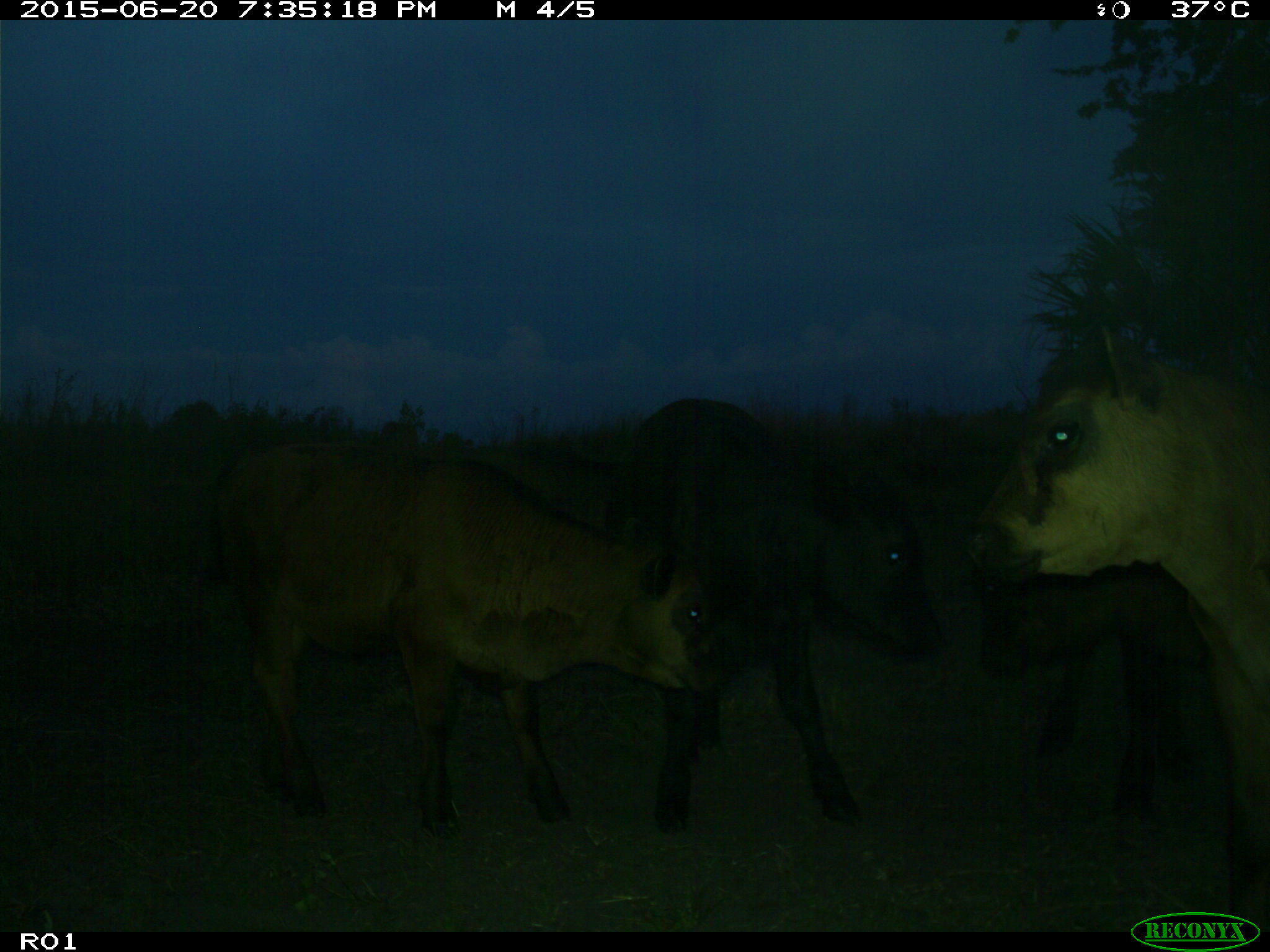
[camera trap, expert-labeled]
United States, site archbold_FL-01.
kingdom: Animalia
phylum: Chordata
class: Mammalia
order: Artiodactyla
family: Bovidae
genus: Bos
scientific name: Bos taurus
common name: domestic cow